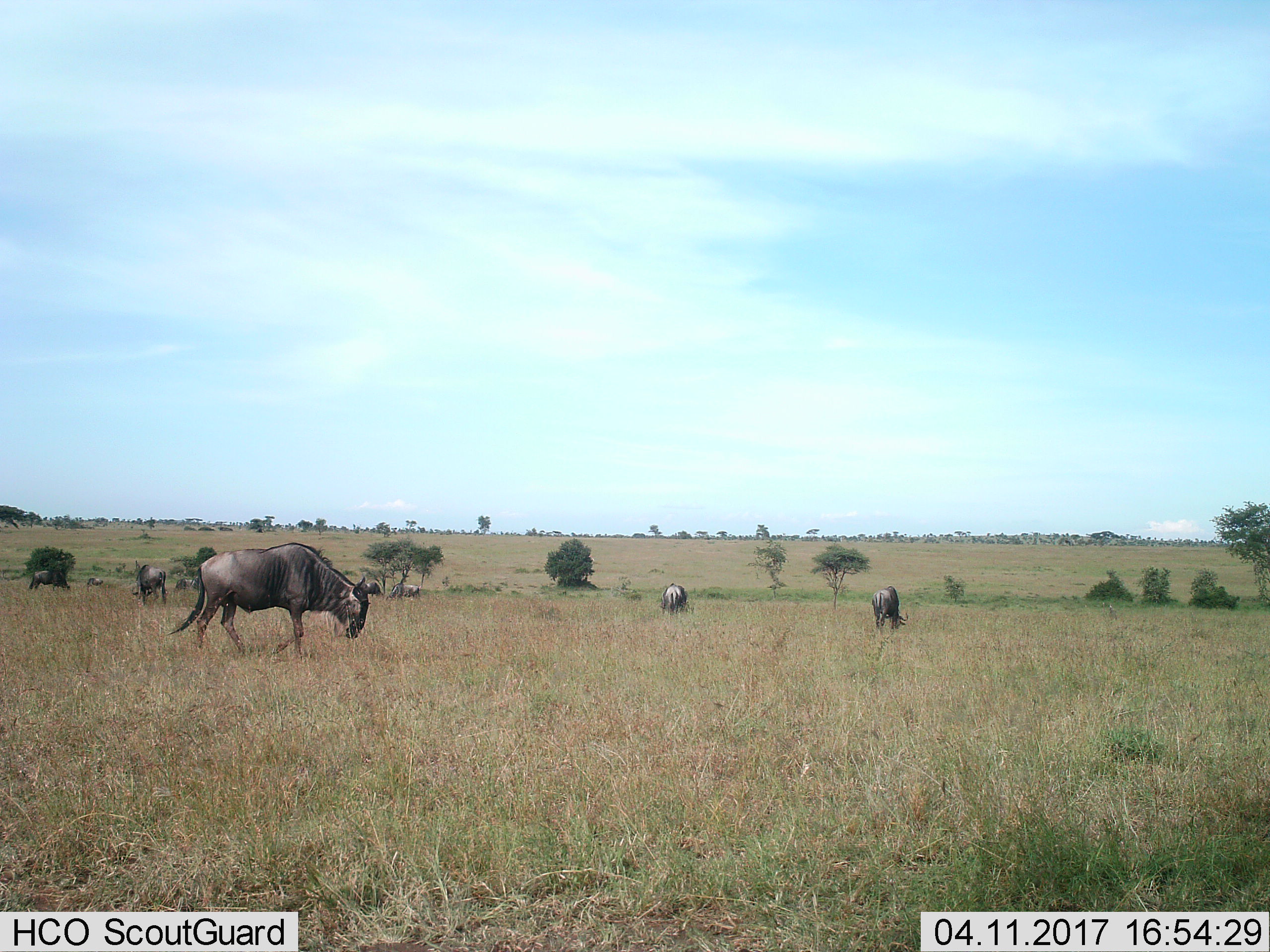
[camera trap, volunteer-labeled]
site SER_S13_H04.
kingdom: Animalia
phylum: Chordata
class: Mammalia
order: Artiodactyla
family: Bovidae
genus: Connochaetes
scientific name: Connochaetes taurinus taurinus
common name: blue wildebeest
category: wildebeestblue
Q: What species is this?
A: Wildebeestblue (blue wildebeest) (Connochaetes taurinus taurinus).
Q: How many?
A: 10.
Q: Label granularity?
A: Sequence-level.